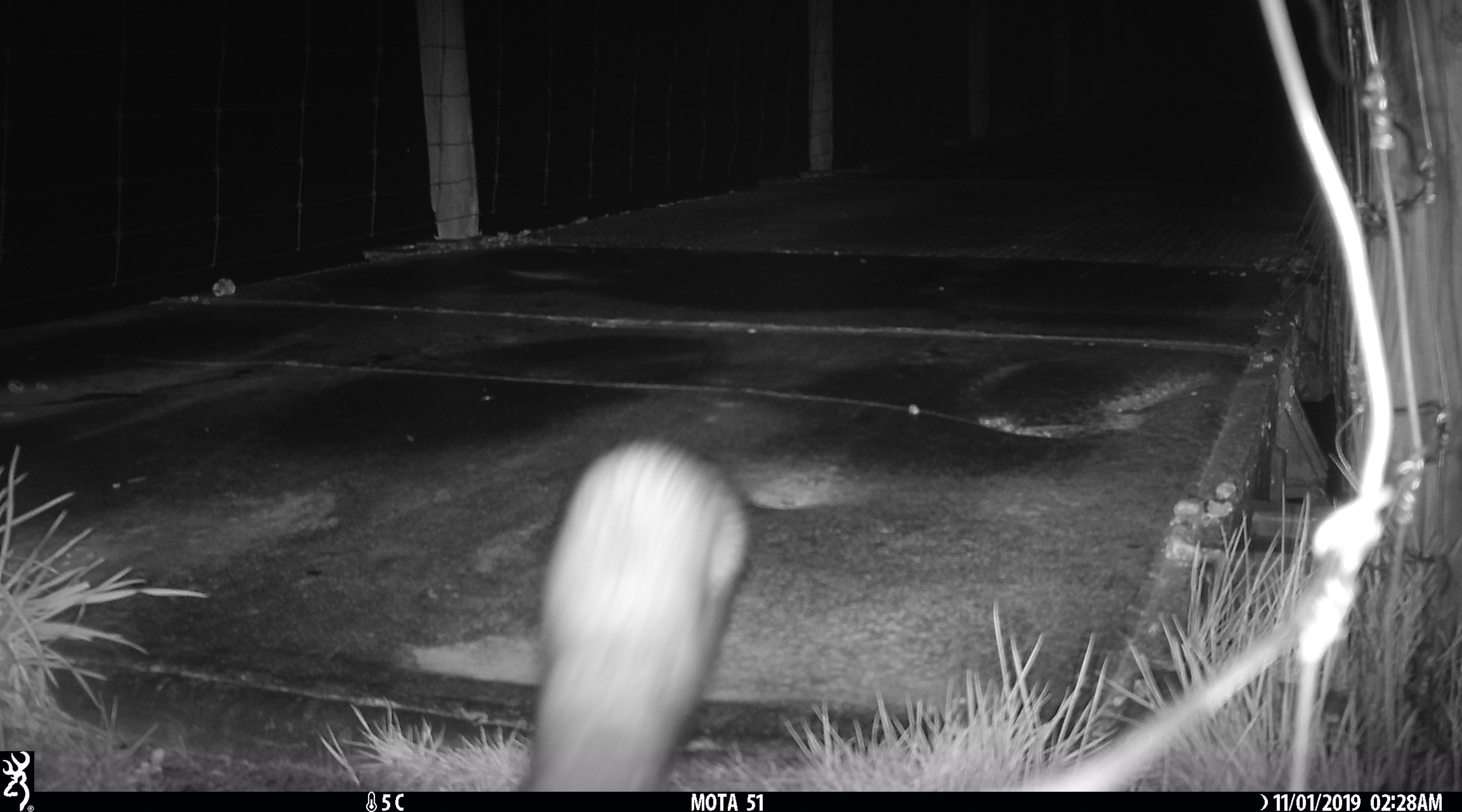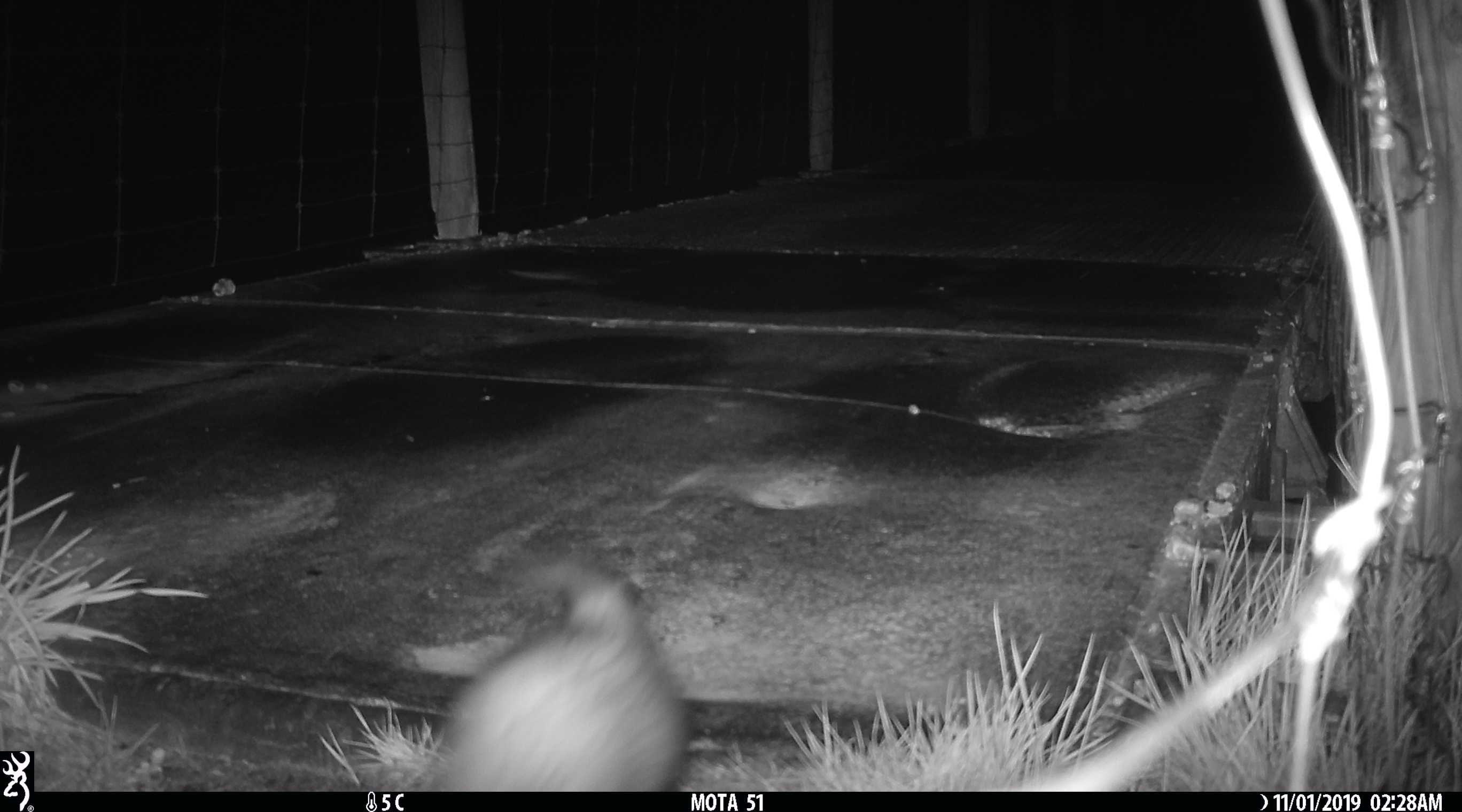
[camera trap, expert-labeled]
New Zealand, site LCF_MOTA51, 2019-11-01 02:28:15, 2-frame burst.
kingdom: Animalia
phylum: Chordata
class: Mammalia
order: Carnivora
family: Mustelidae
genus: Mustela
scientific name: Mustela furo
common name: ferret